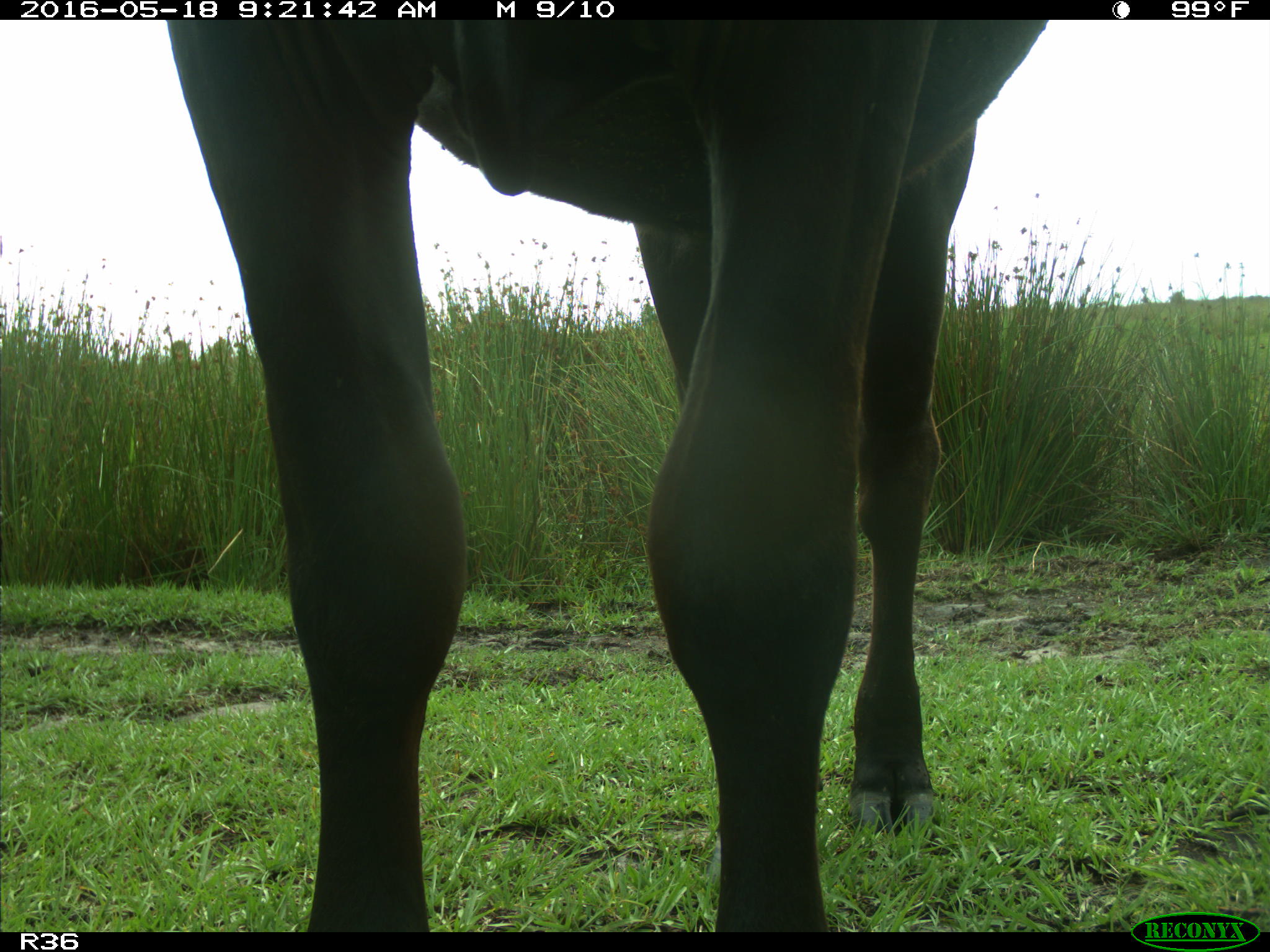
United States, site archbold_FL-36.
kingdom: Animalia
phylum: Chordata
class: Mammalia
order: Artiodactyla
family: Bovidae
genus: Bos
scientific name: Bos taurus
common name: domestic cow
Bos taurus (domestic cow).